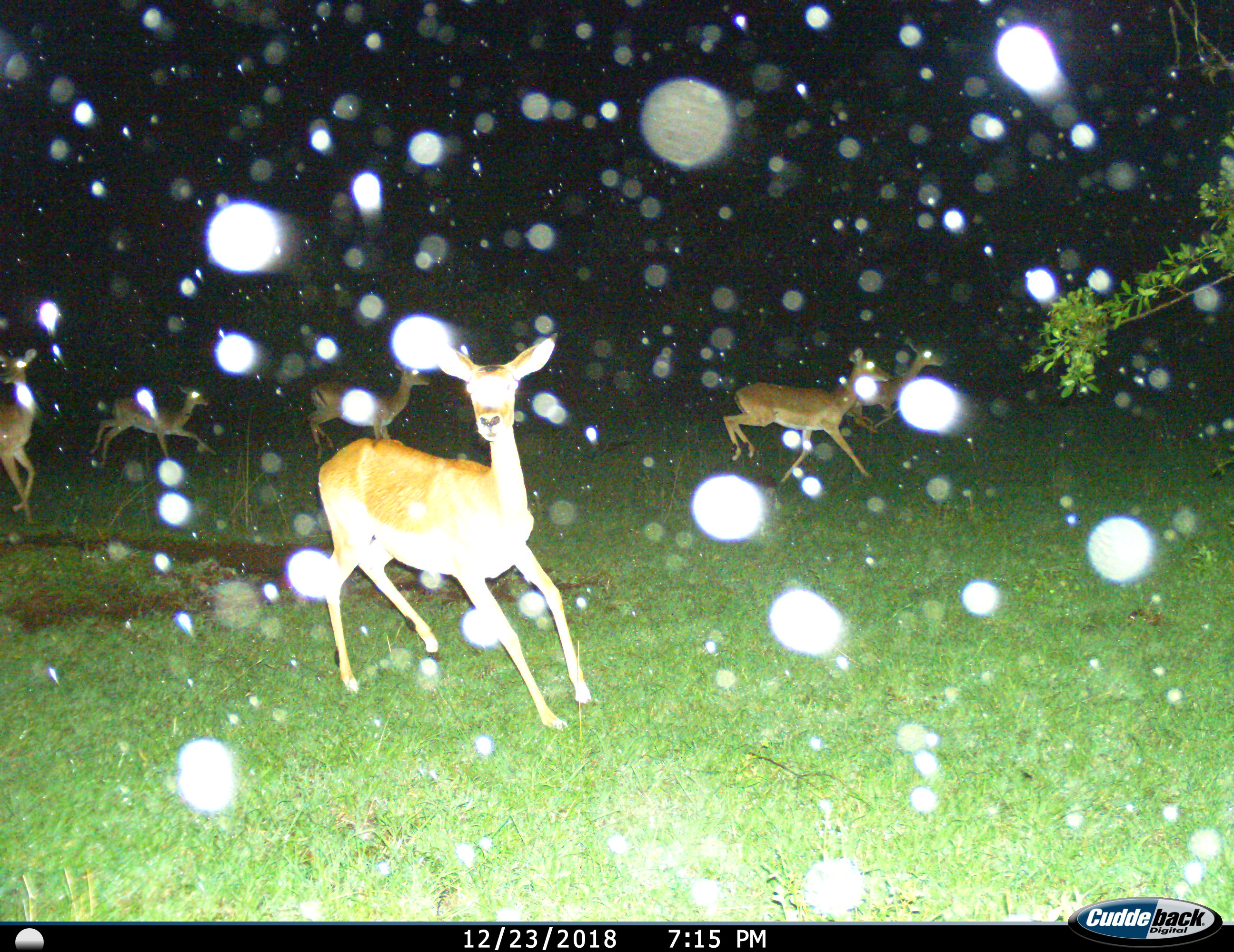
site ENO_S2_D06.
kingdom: Animalia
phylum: Chordata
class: Mammalia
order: Artiodactyla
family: Bovidae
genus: Aepyceros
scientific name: Aepyceros melampus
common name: impala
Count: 6.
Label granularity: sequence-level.